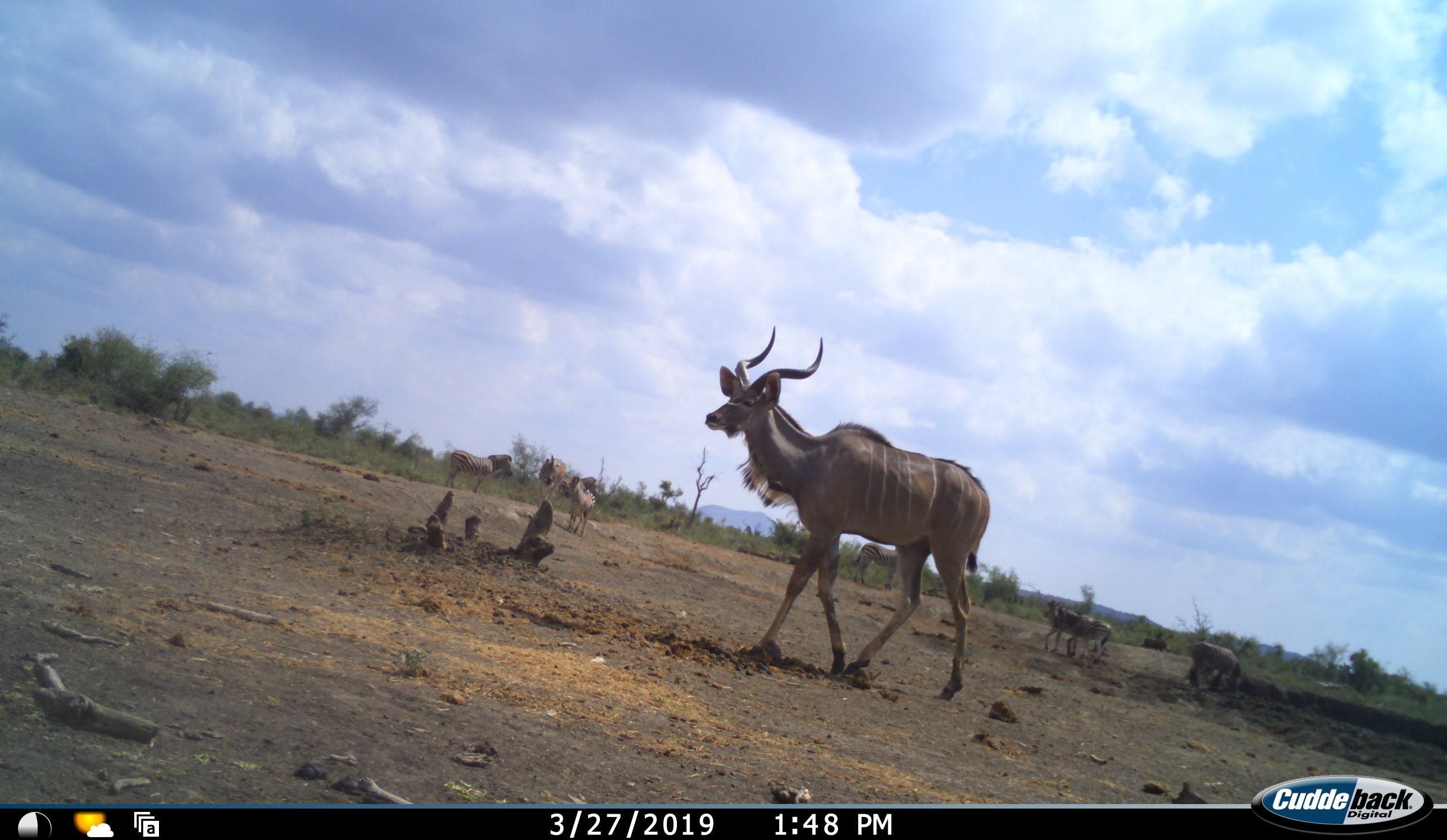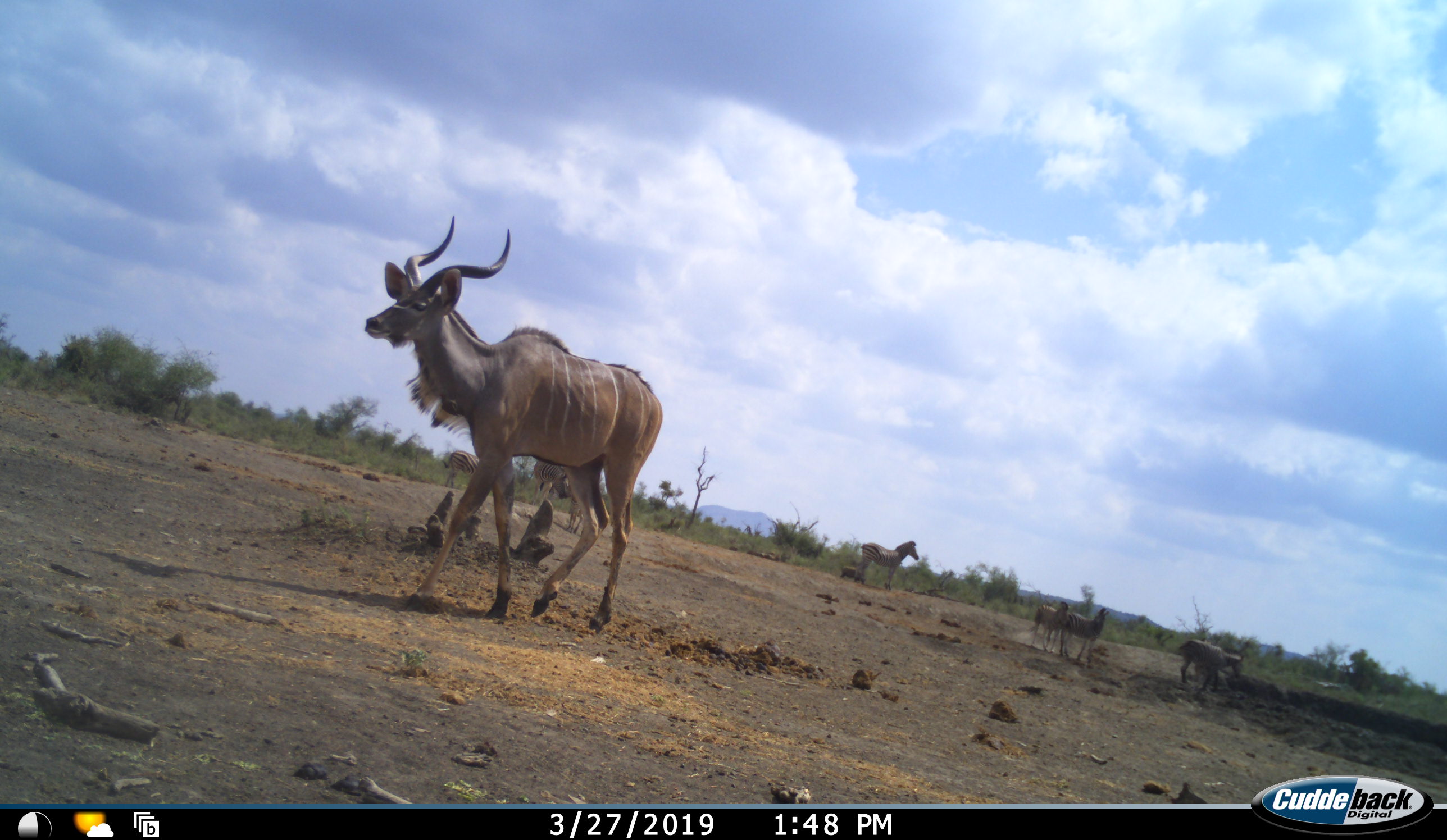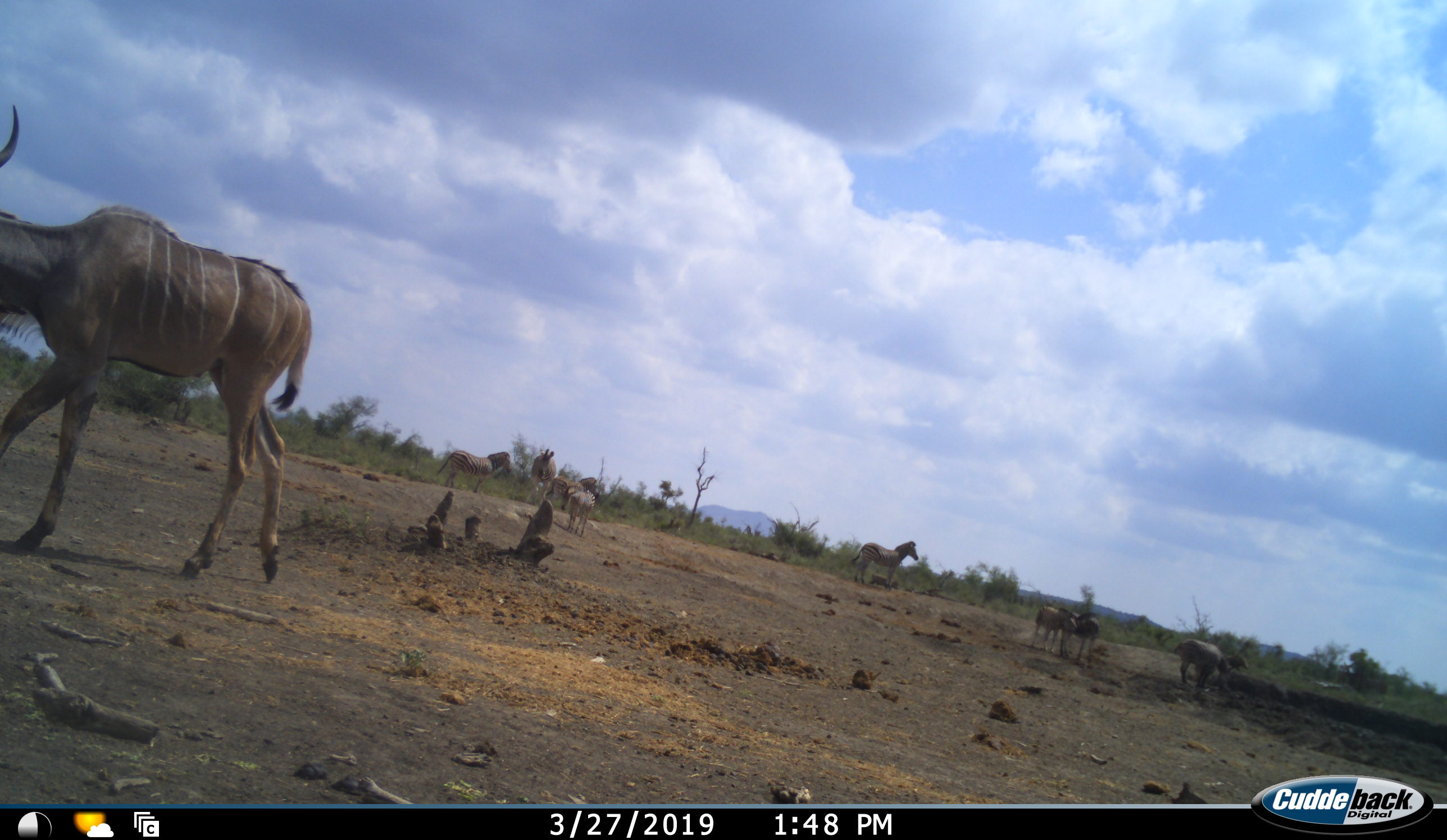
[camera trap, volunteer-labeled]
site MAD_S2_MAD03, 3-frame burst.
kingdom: Animalia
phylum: Chordata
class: Mammalia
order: Perissodactyla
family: Equidae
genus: Equus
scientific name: Equus quagga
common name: plains zebra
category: zebraplains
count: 8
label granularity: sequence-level